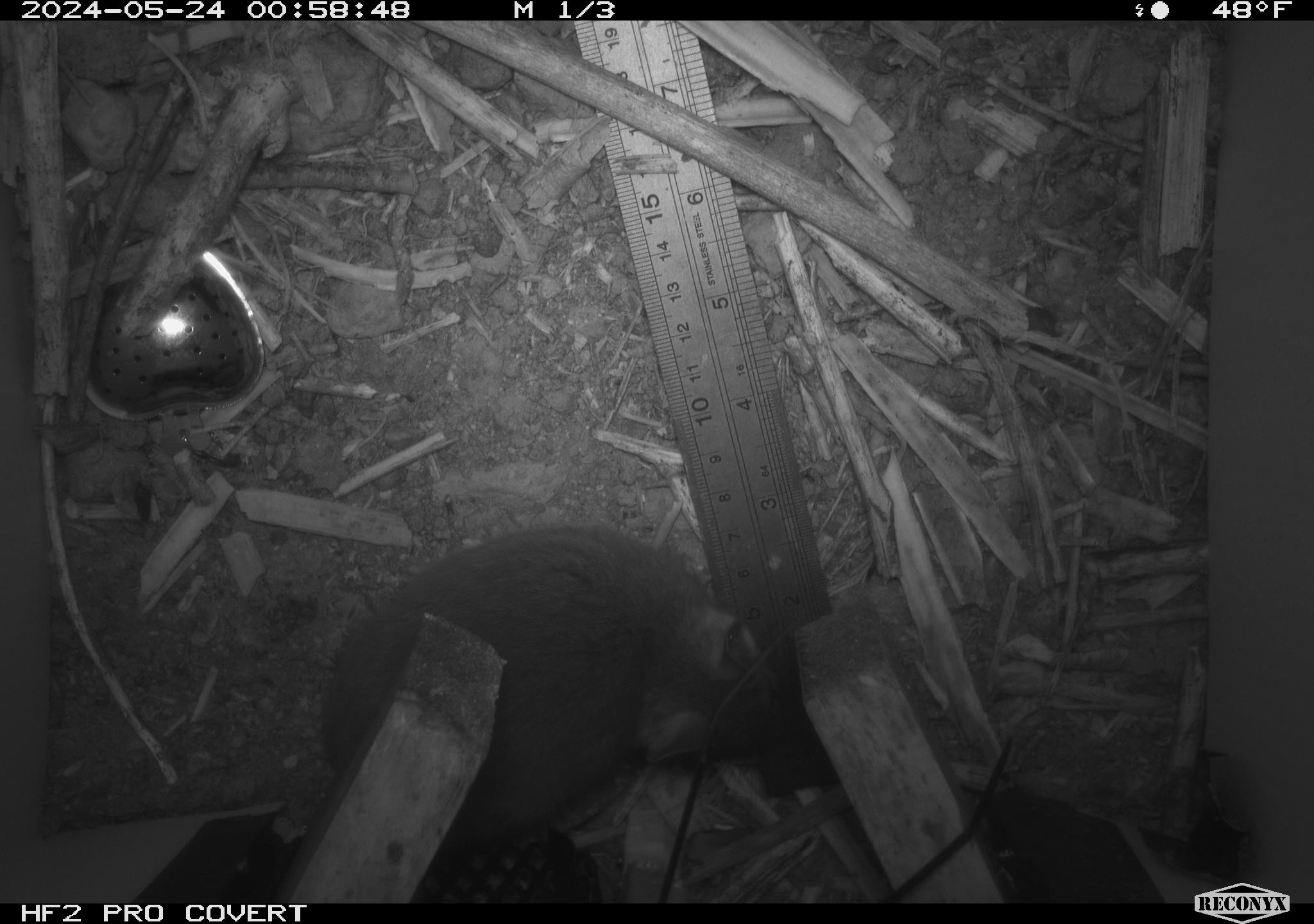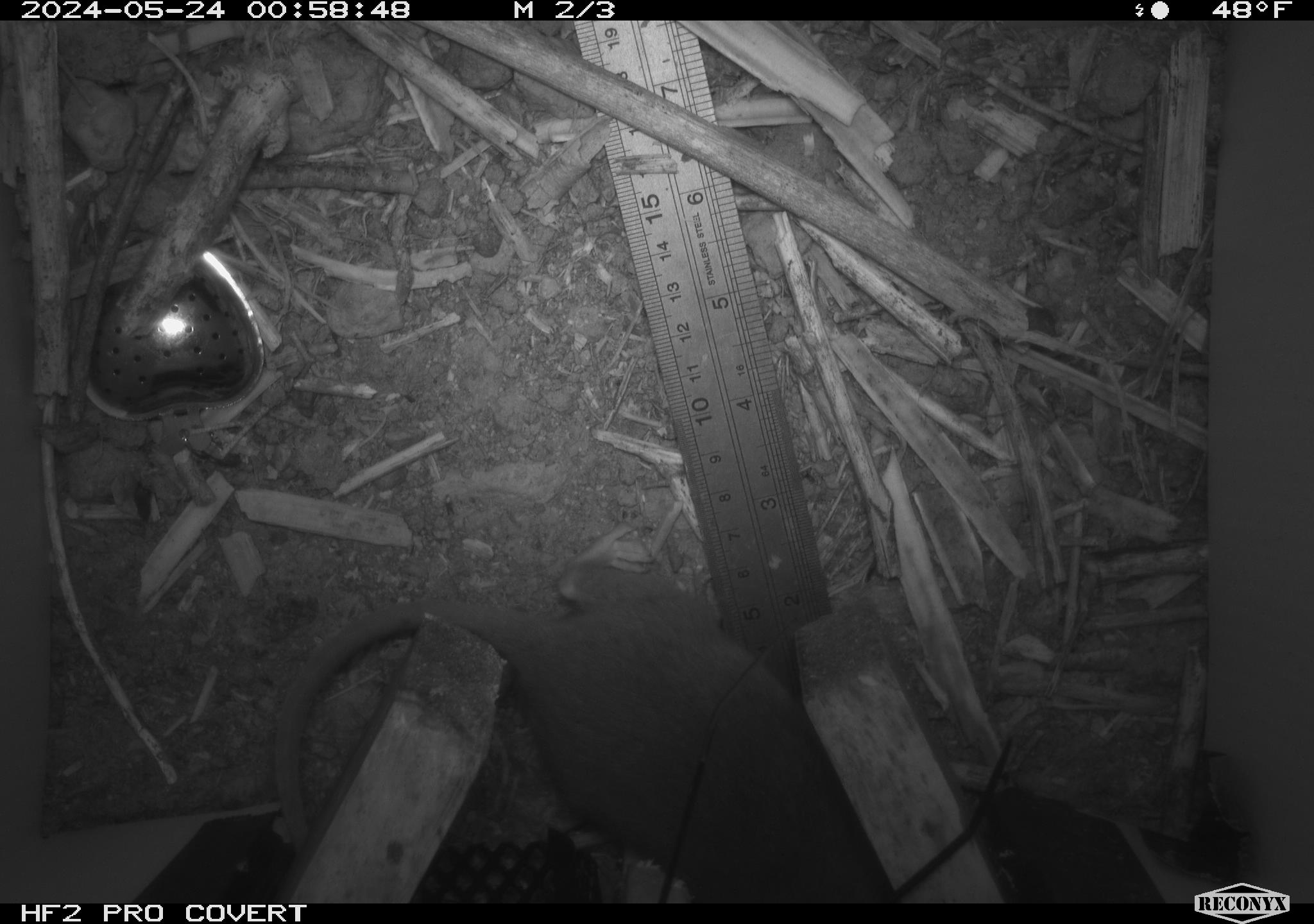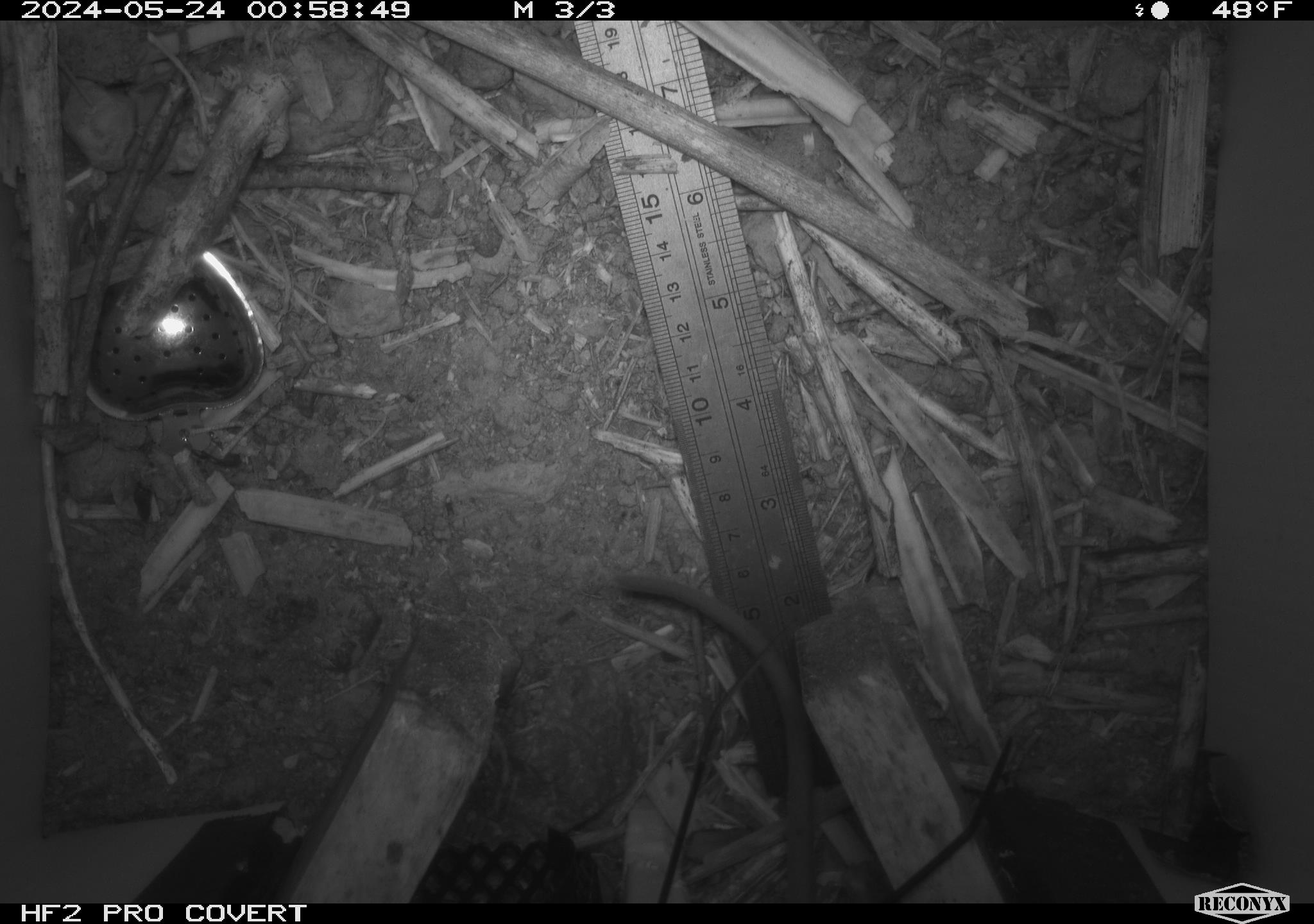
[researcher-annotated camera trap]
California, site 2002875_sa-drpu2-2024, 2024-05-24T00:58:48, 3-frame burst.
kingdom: Animalia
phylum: Chordata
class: Mammalia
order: Rodentia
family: Cricetidae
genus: Neotoma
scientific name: Neotoma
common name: pack rat or woodrat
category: neotoma species